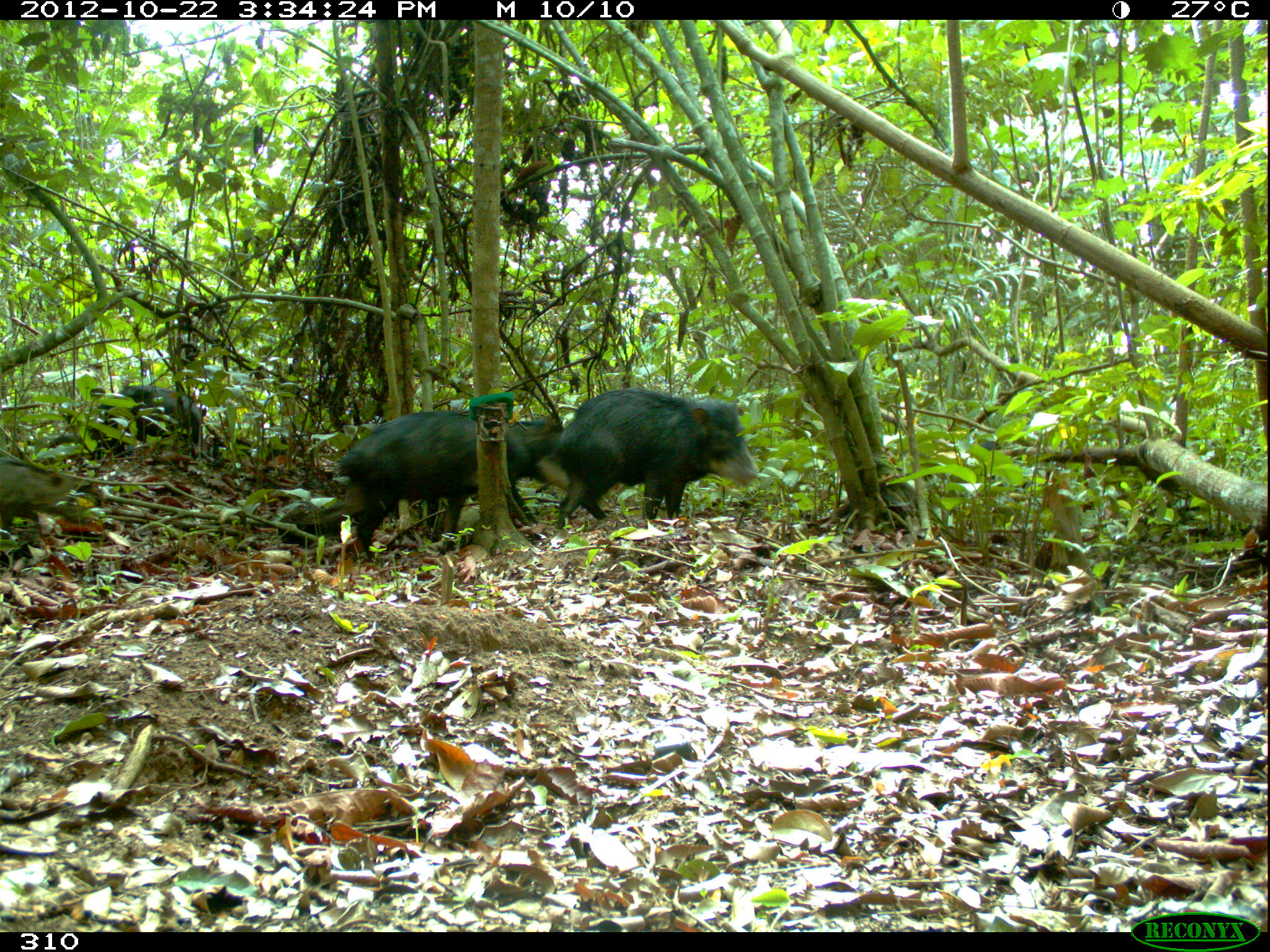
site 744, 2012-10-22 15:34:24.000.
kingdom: Animalia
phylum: Chordata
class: Mammalia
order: Artiodactyla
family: Tayassuidae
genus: Tayassu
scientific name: Tayassu pecari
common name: white-lipped peccary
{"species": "Tayassu pecari (white-lipped peccary)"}